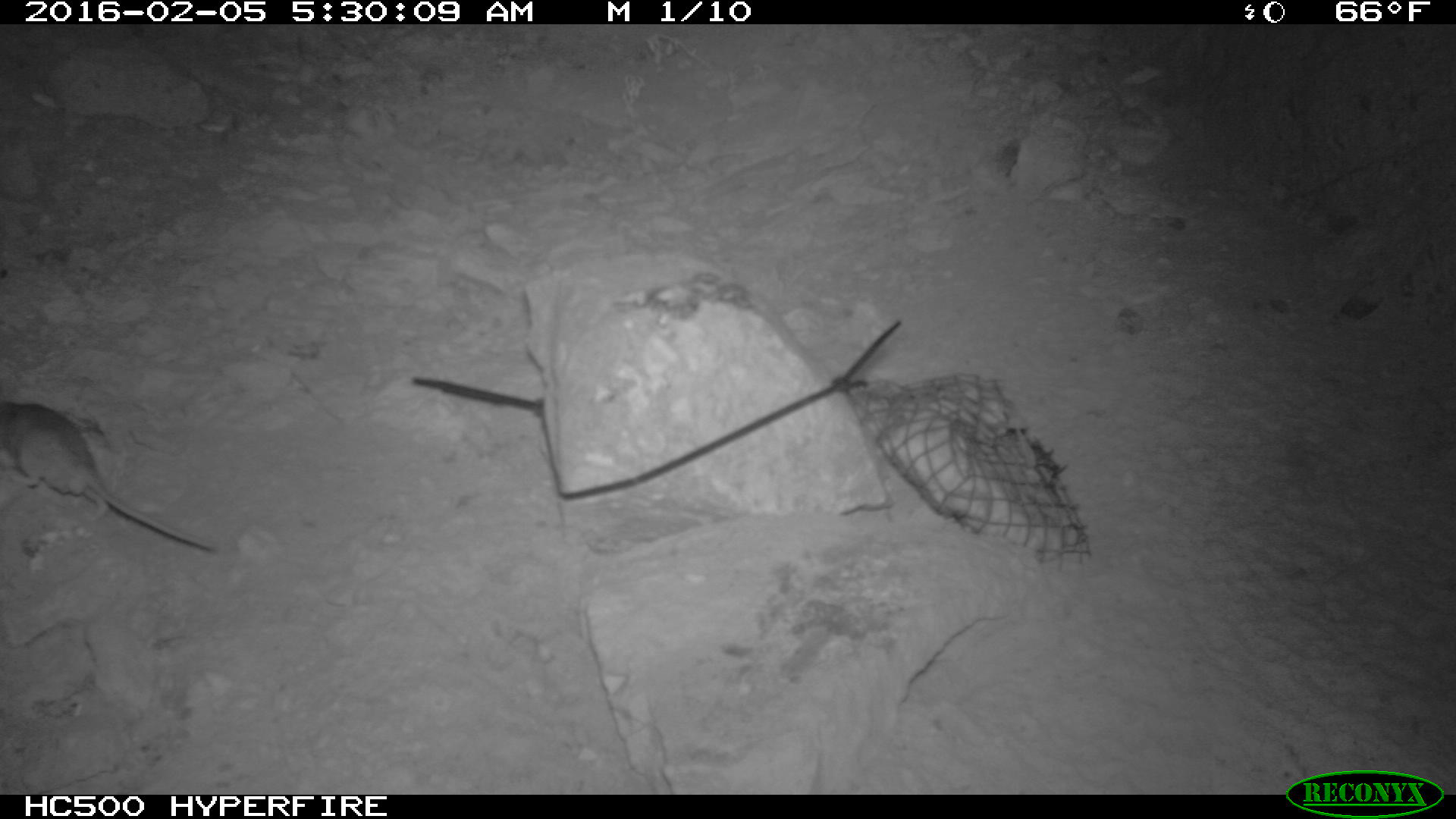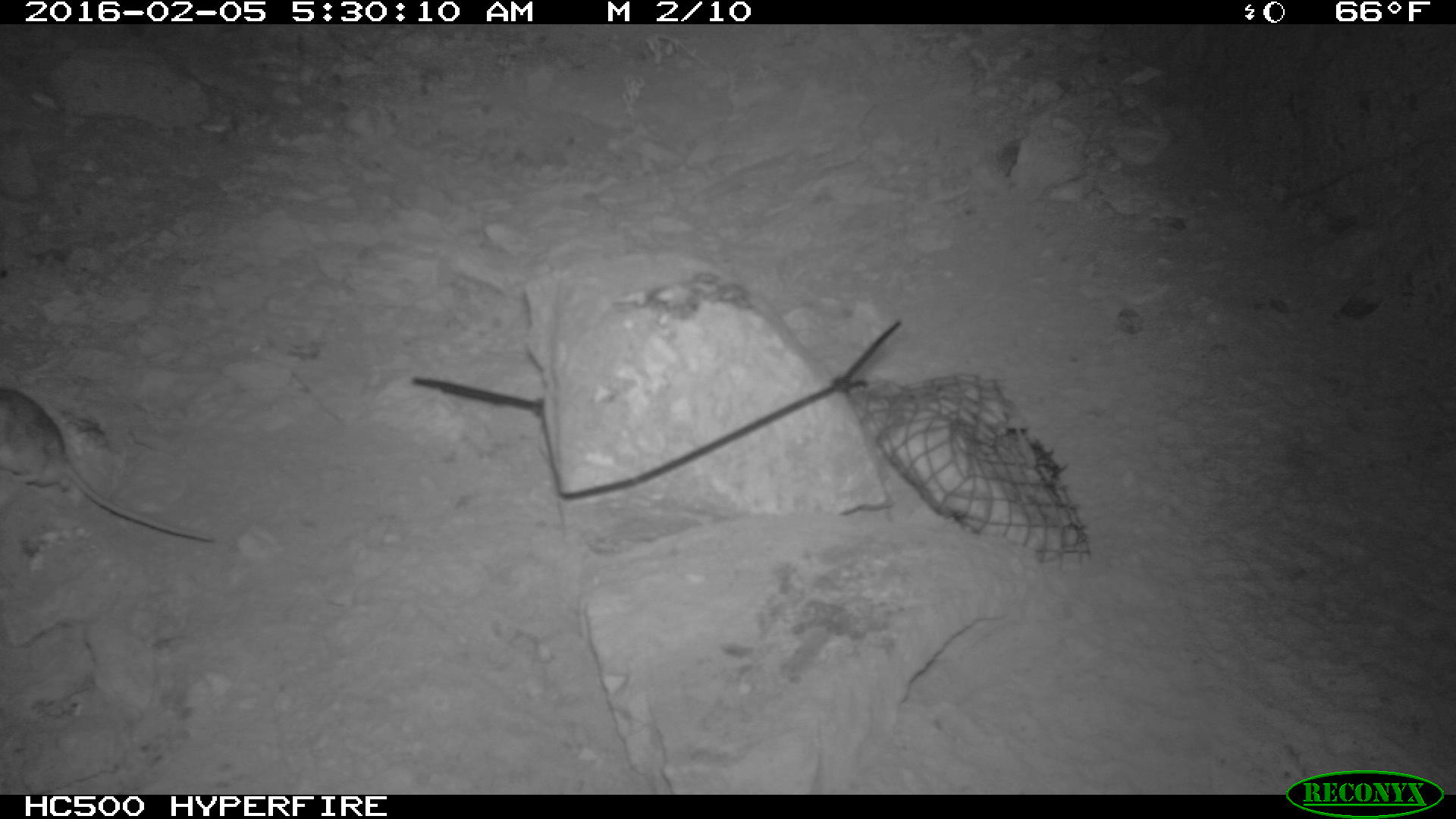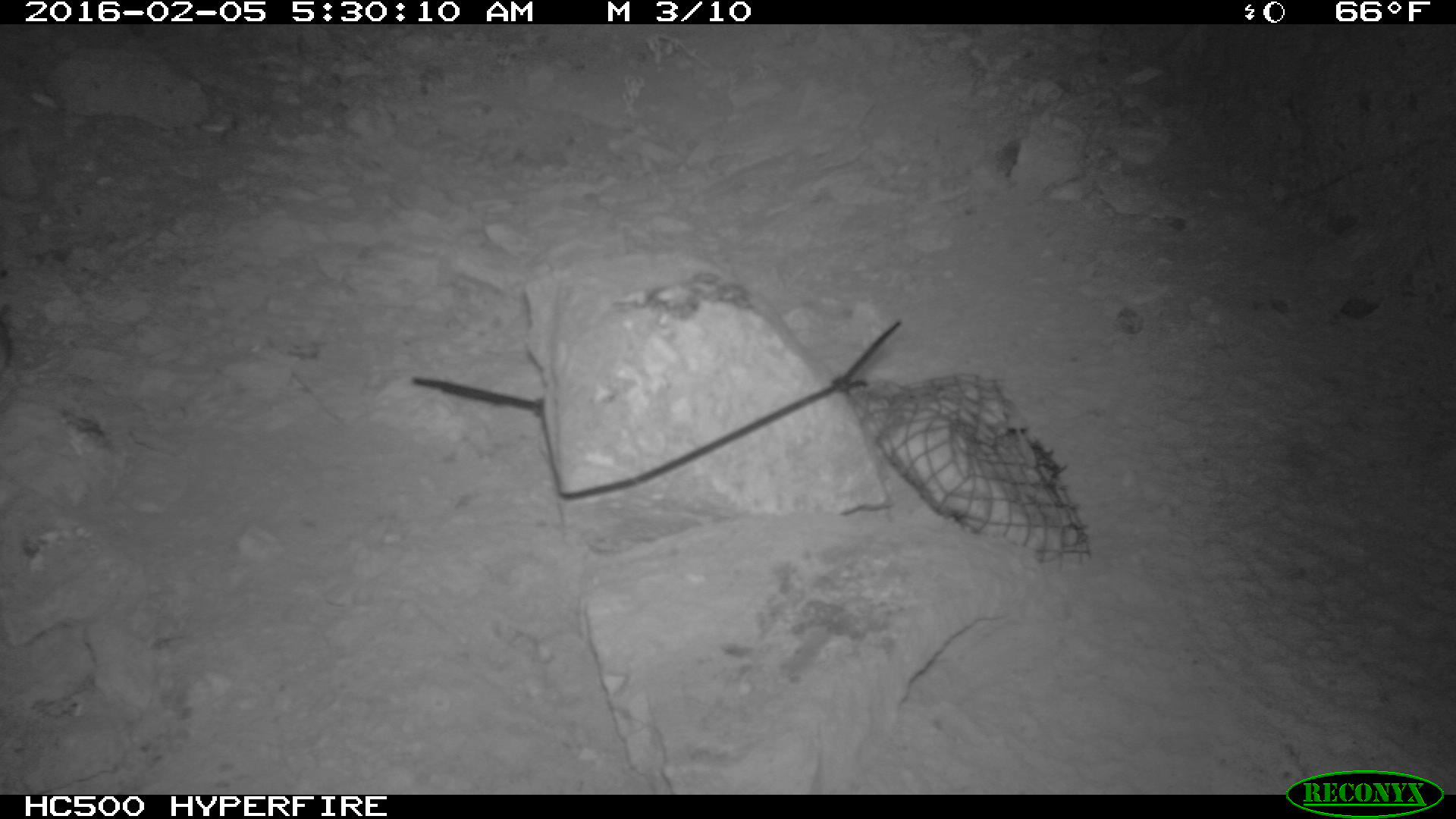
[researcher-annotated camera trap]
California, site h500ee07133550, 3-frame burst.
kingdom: Animalia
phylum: Chordata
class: Mammalia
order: Rodentia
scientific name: Rodentia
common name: rodent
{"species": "rodent (Rodentia)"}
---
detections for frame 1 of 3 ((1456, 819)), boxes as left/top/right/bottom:
rodent: 0/399/218/552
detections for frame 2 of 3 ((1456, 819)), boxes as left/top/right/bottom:
rodent: 0/388/213/541